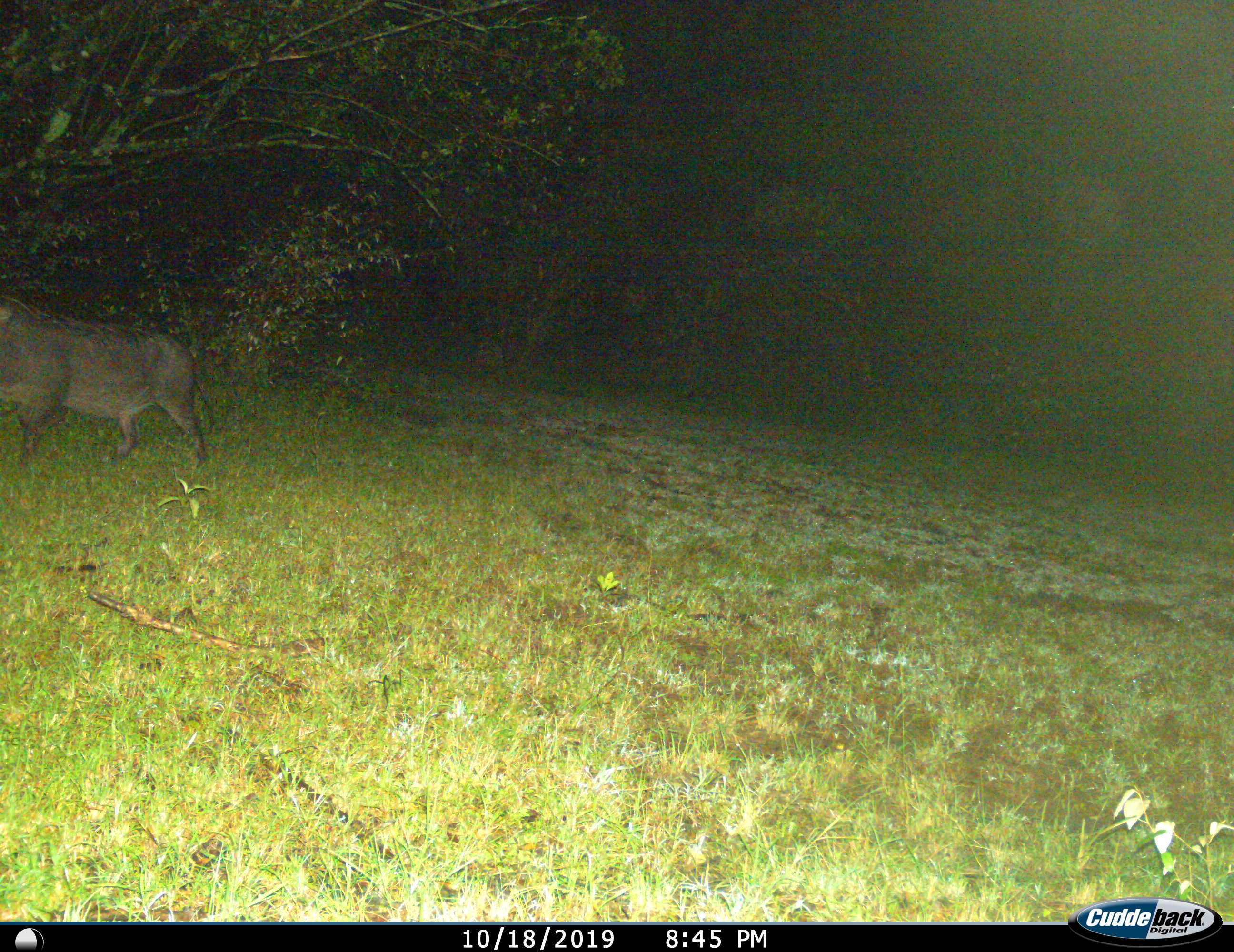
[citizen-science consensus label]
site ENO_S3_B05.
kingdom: Animalia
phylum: Chordata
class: Mammalia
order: Artiodactyla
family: Suidae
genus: Phacochoerus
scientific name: Phacochoerus africanus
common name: warthog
Warthog (Phacochoerus africanus), count 1. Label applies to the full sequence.